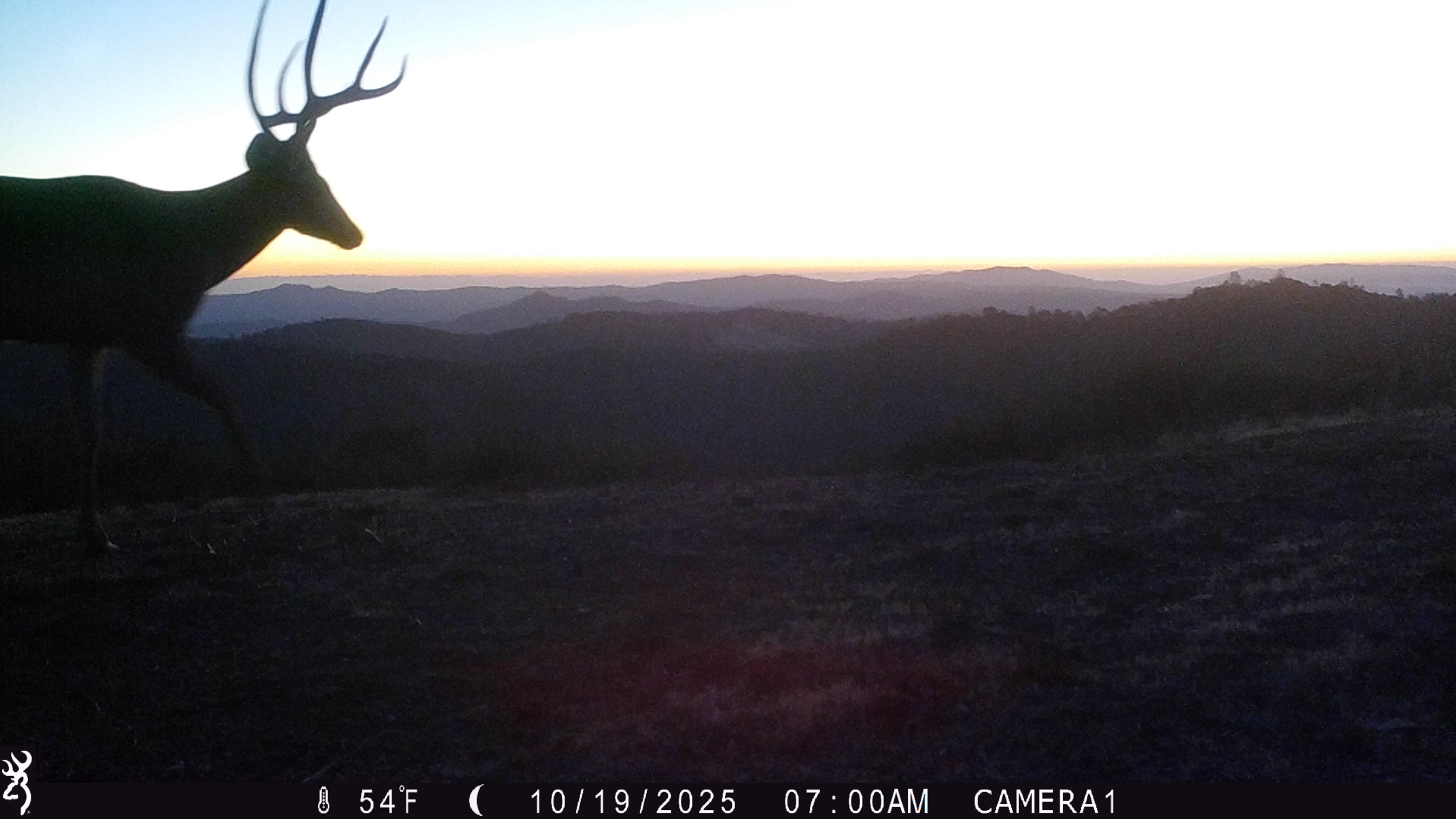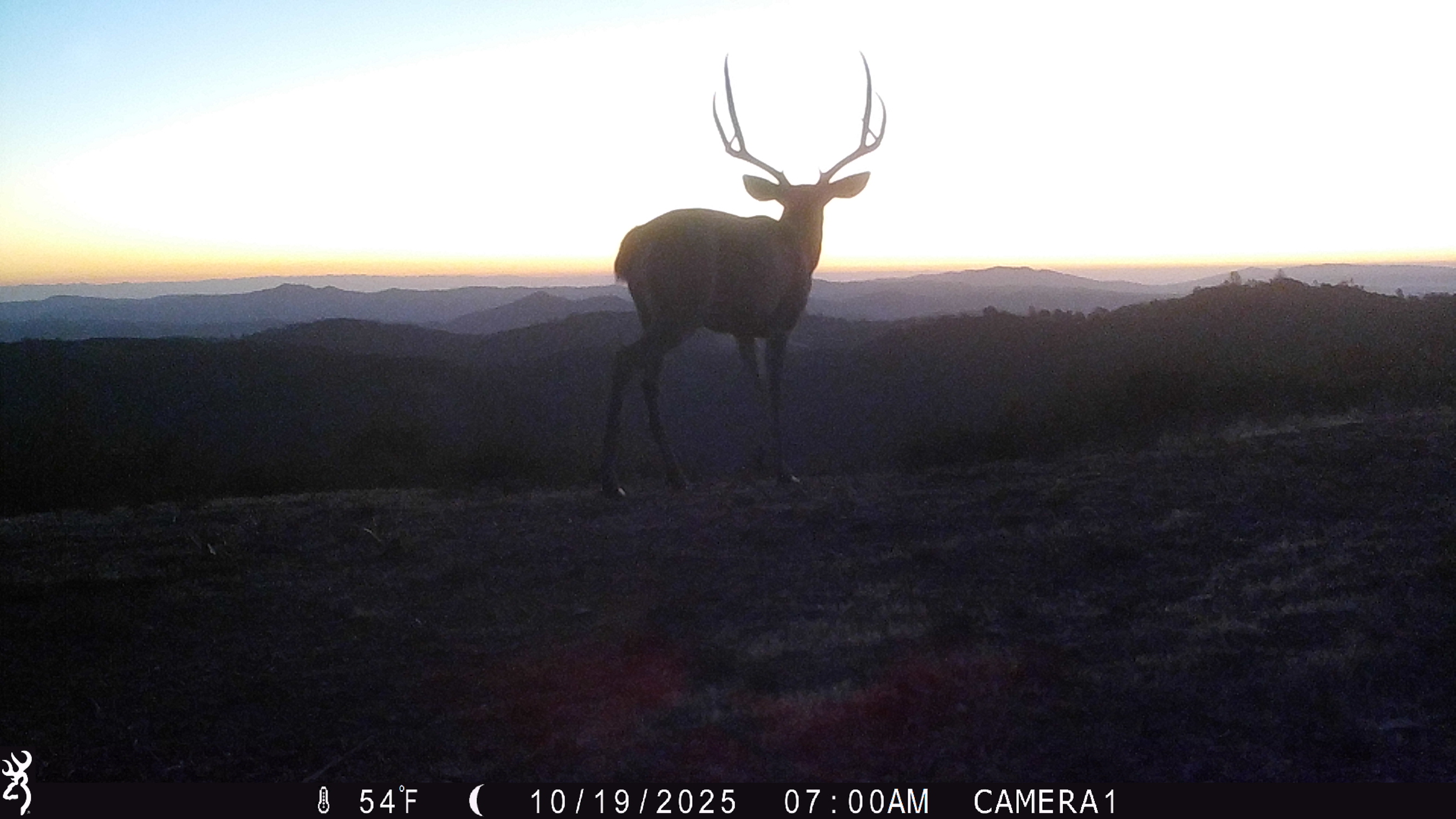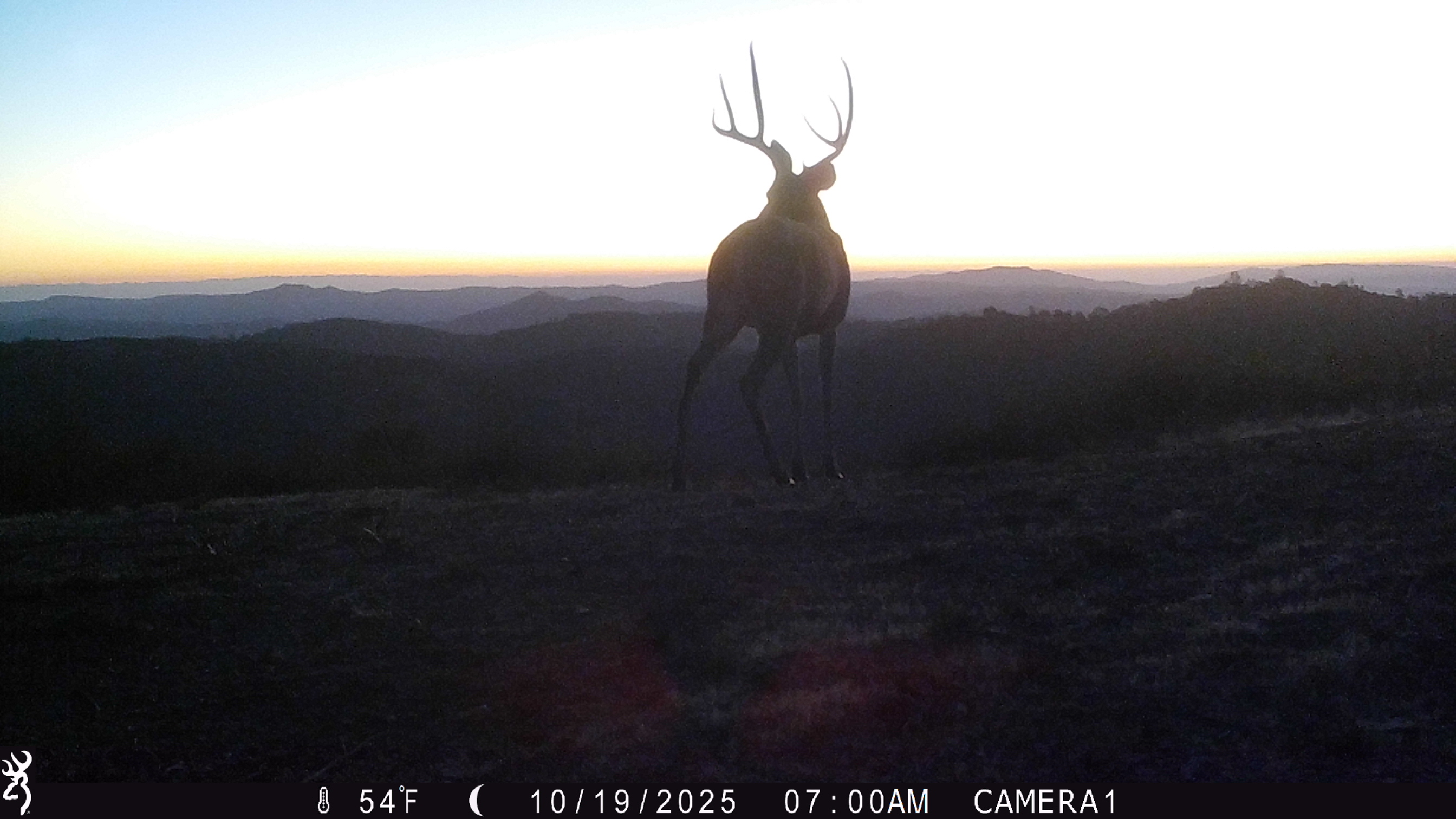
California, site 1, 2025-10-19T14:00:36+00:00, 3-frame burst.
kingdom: Animalia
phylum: Chordata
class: Mammalia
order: Artiodactyla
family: Cervidae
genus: Odocoileus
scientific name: Odocoileus hemionus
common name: mule deer